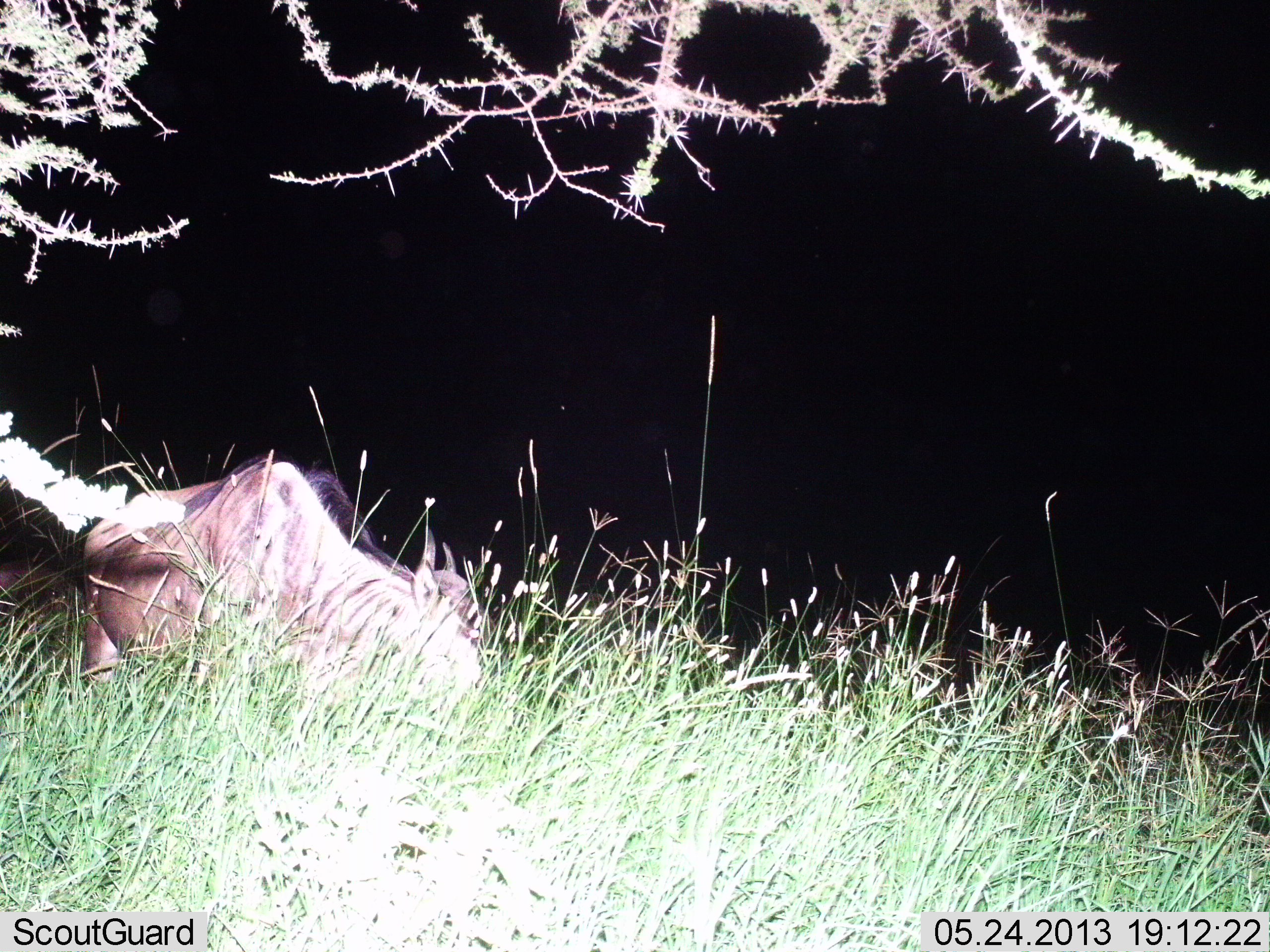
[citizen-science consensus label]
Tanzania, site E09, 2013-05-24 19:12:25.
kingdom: Animalia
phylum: Chordata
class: Mammalia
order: Artiodactyla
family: Bovidae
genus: Connochaetes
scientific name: Connochaetes taurinus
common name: blue wildebeest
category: wildebeest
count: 1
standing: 40%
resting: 20%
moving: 0%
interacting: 0%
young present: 0%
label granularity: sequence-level